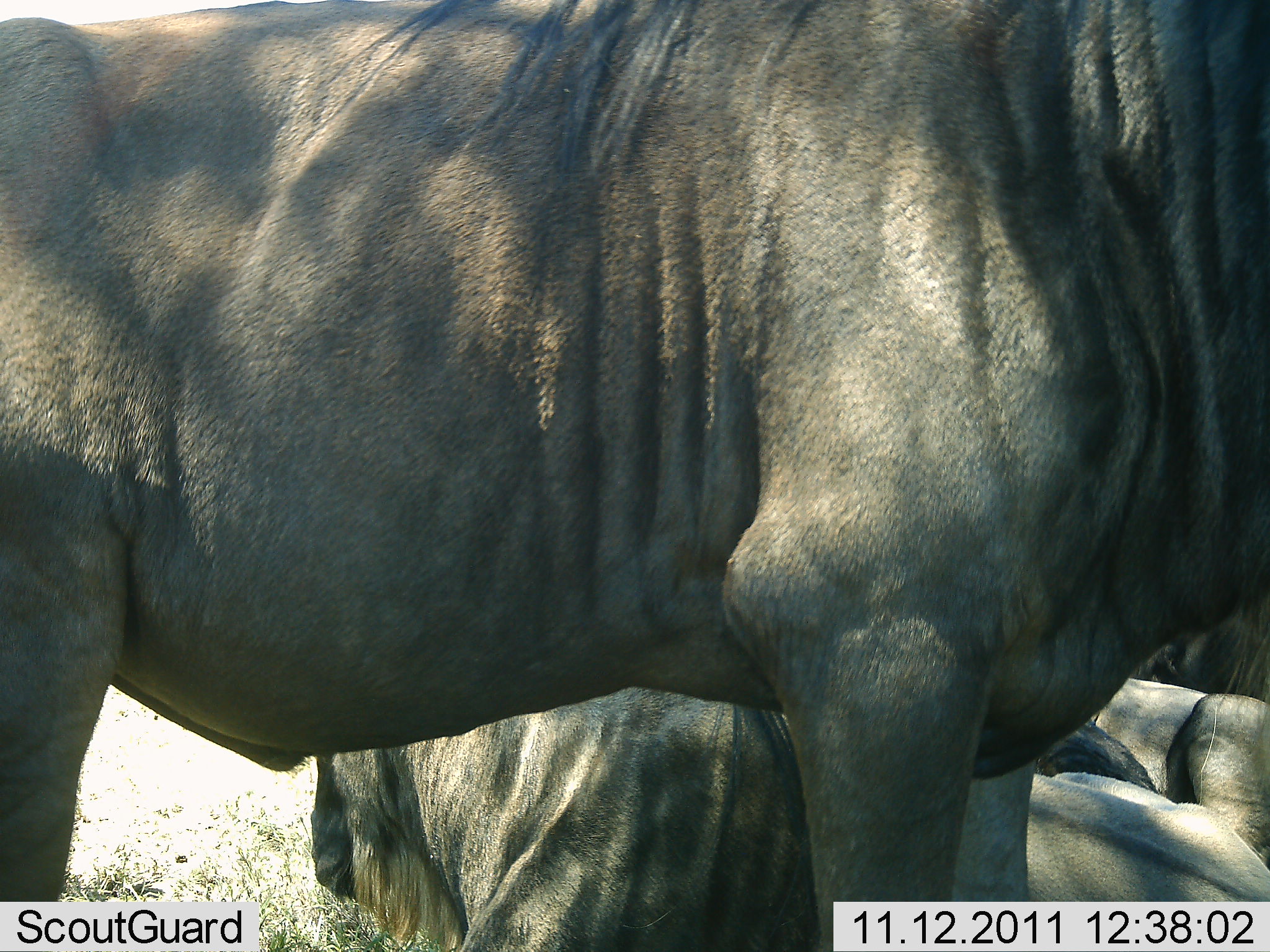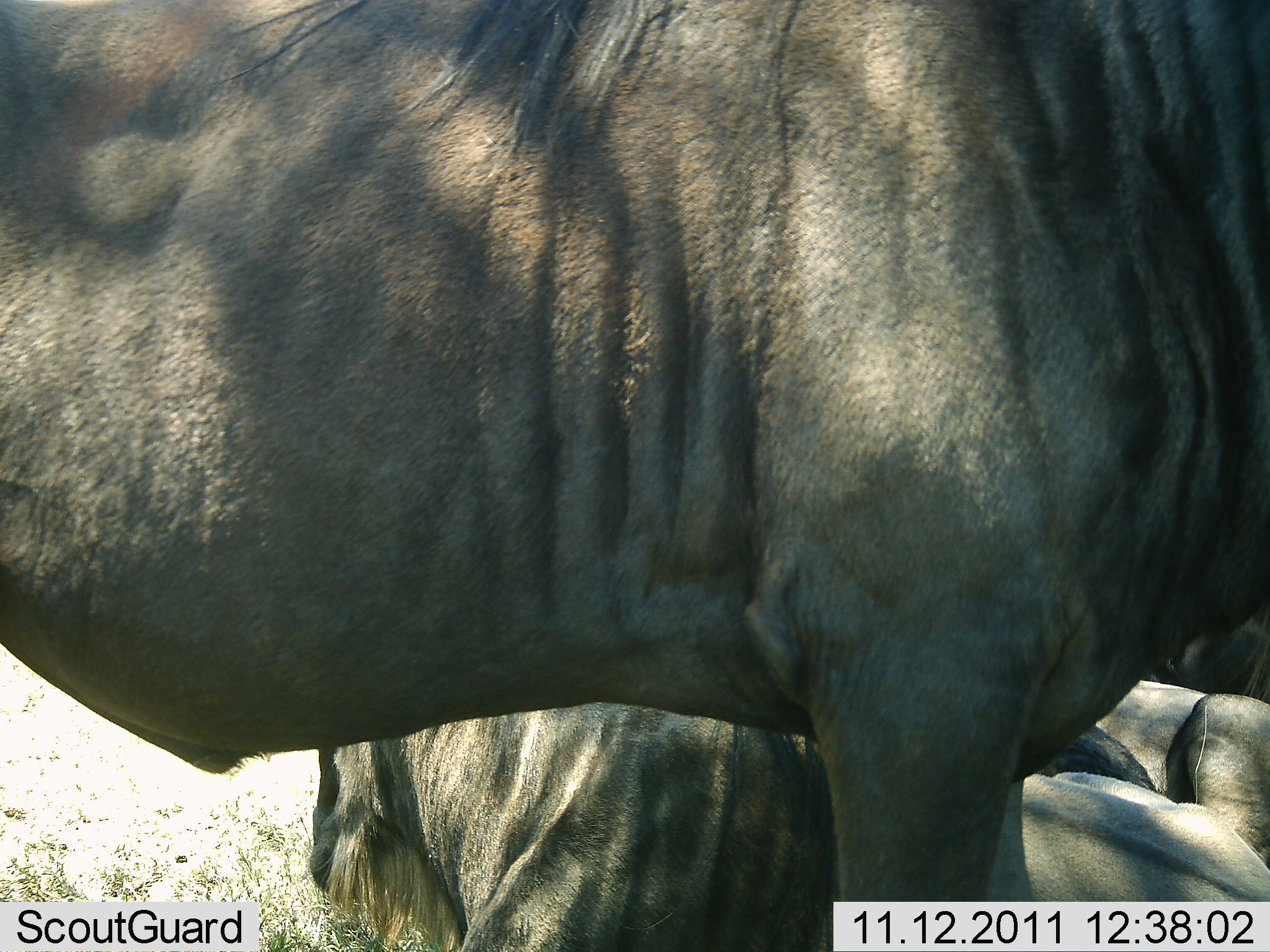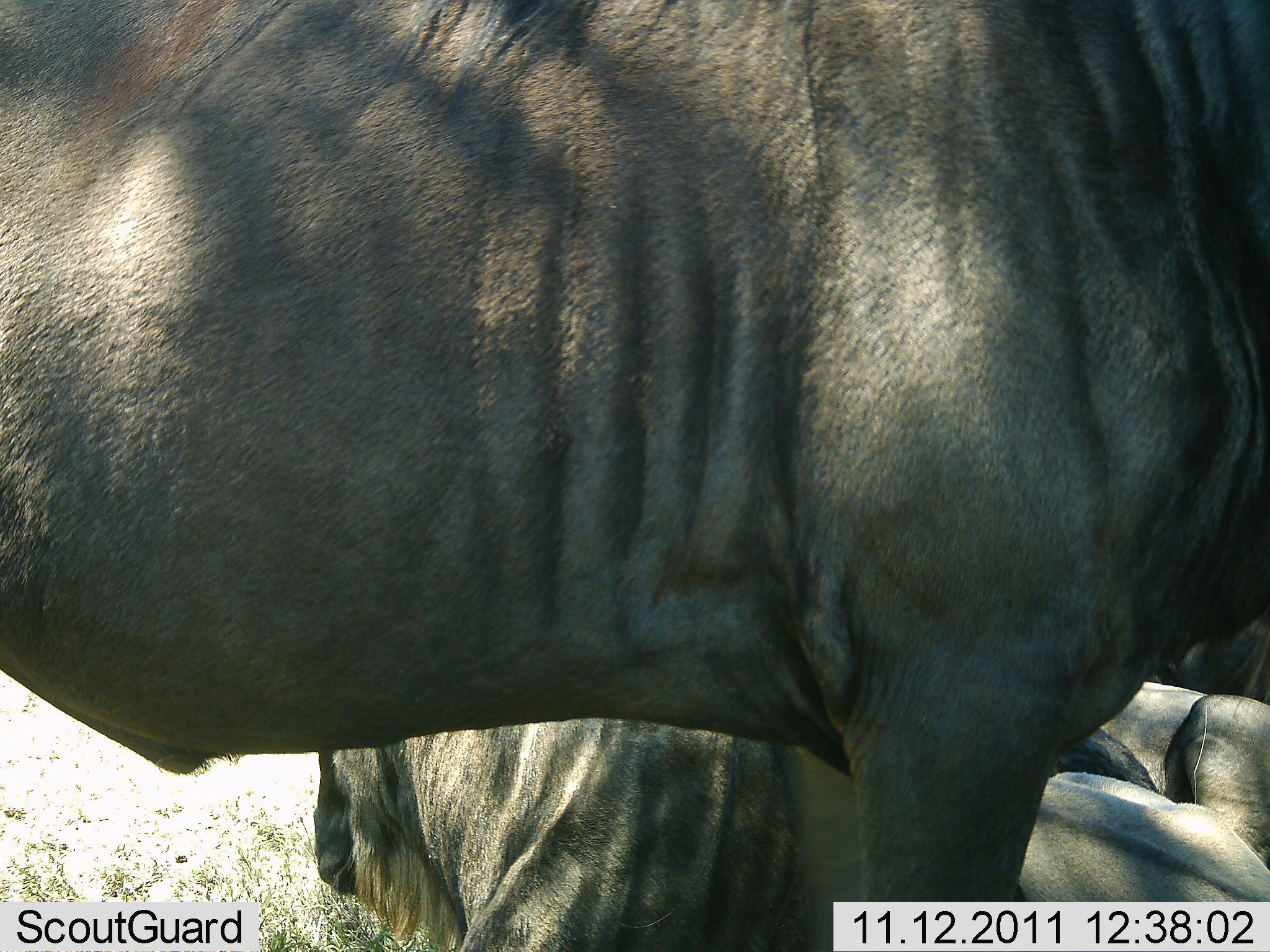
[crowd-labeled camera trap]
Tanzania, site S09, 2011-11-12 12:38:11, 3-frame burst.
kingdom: Animalia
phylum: Chordata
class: Mammalia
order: Artiodactyla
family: Bovidae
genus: Connochaetes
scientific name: Connochaetes taurinus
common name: blue wildebeest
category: wildebeest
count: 3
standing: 67%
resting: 83%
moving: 0%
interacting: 0%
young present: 0%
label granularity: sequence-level